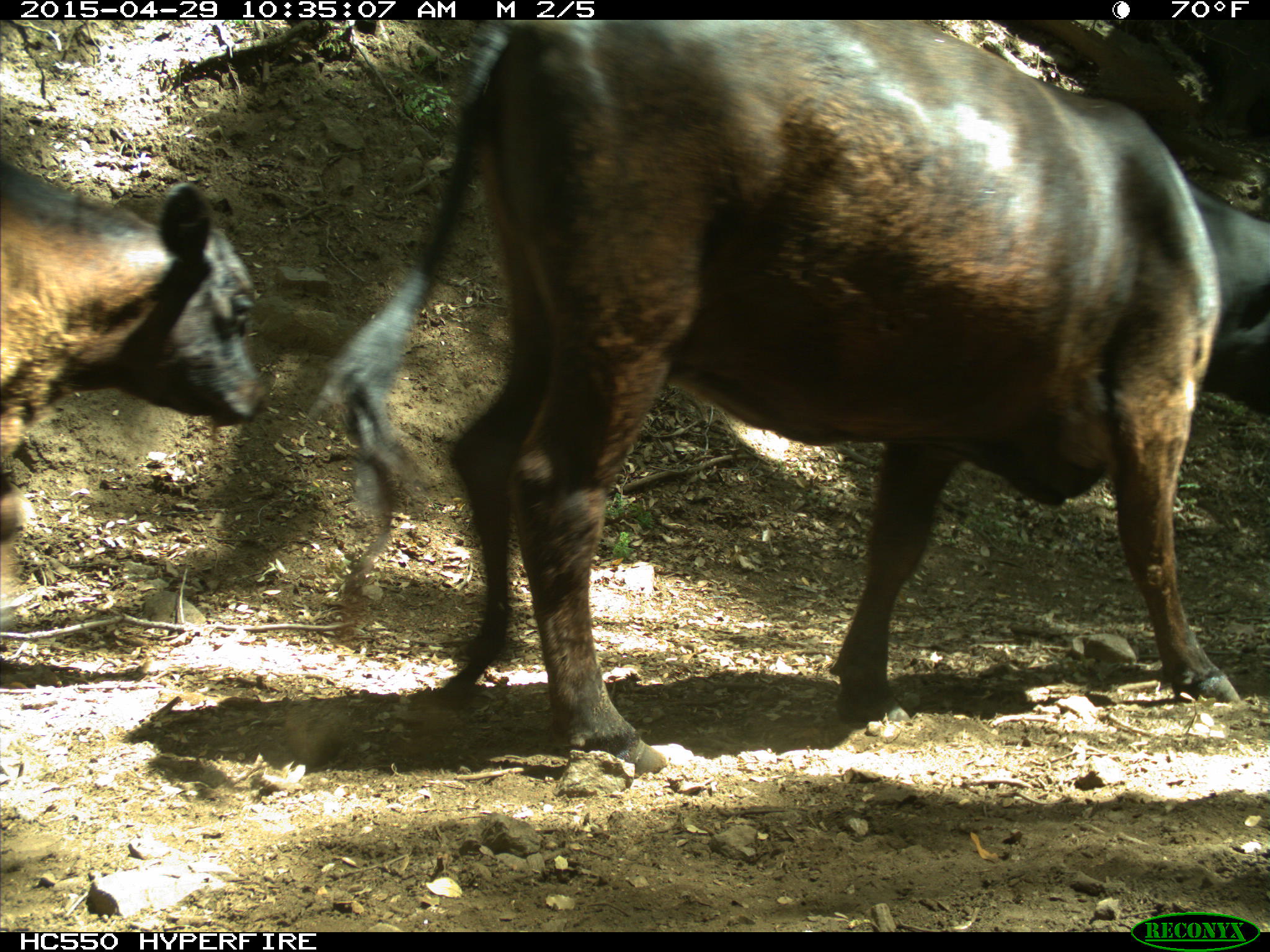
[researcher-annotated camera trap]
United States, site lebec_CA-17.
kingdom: Animalia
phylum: Chordata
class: Mammalia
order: Artiodactyla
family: Bovidae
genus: Bos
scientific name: Bos taurus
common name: domestic cow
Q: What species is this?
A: Bos taurus (domestic cow).